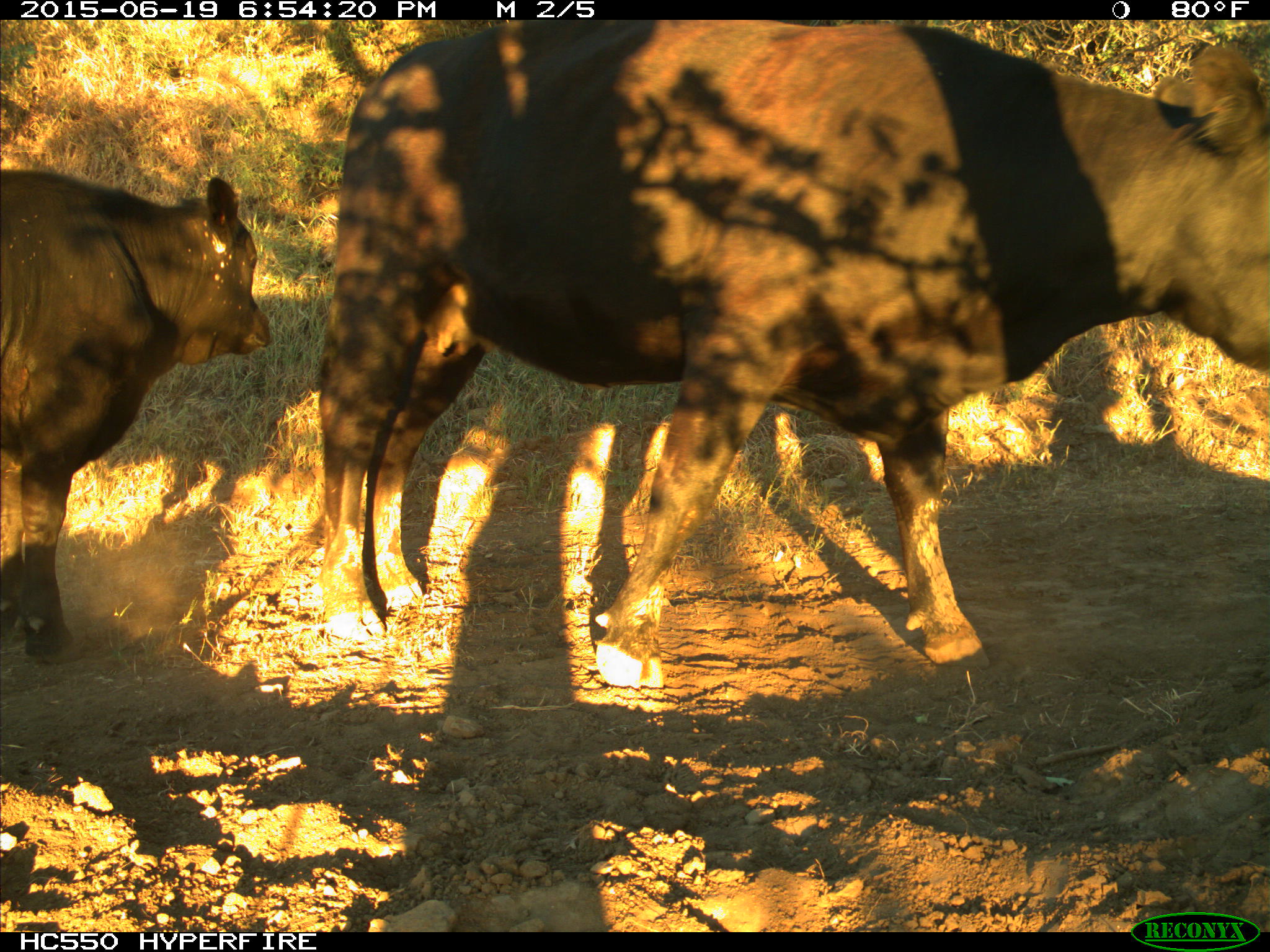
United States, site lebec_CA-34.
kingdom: Animalia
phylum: Chordata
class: Mammalia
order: Artiodactyla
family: Bovidae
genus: Bos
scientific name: Bos taurus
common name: domestic cow